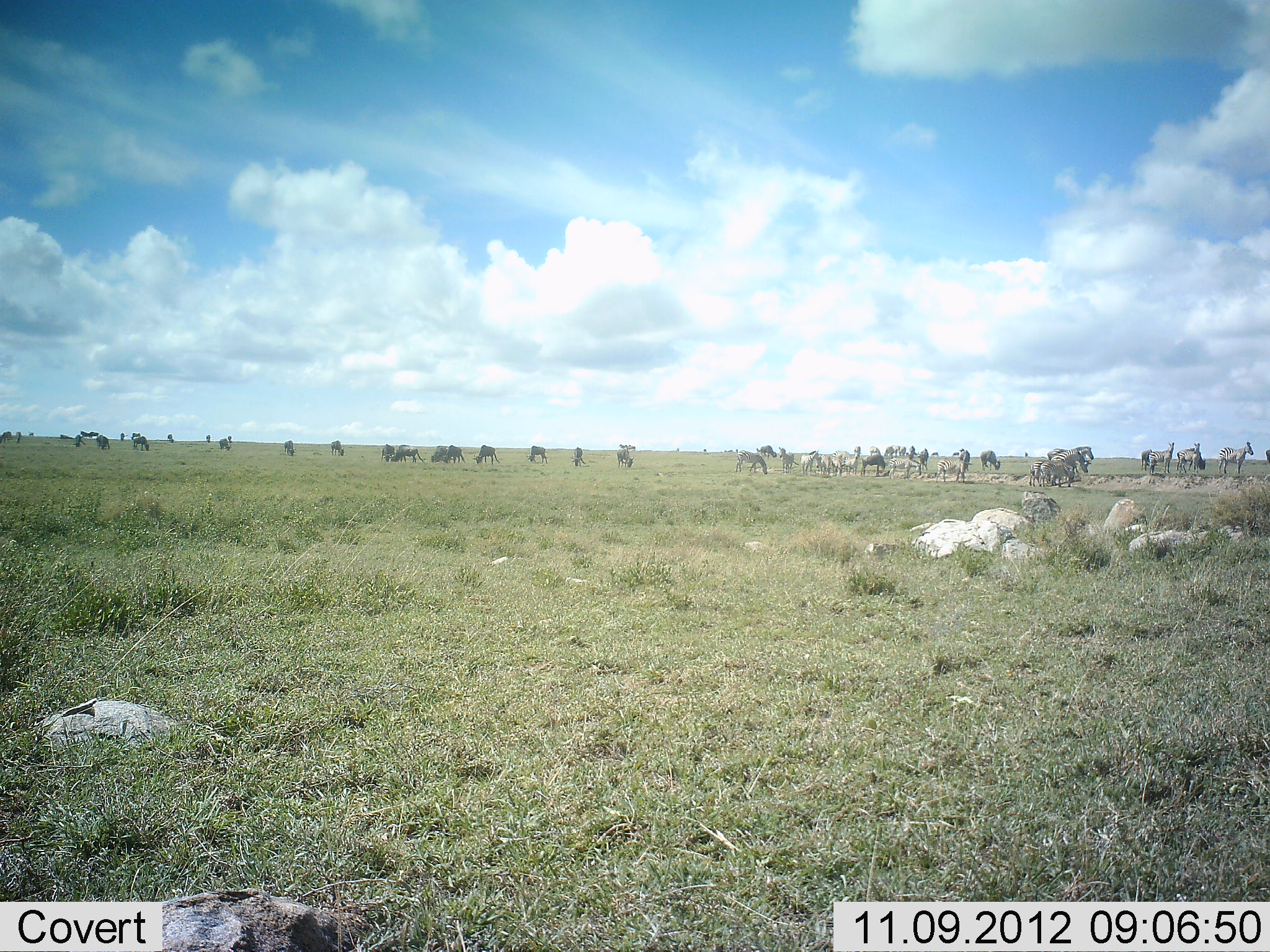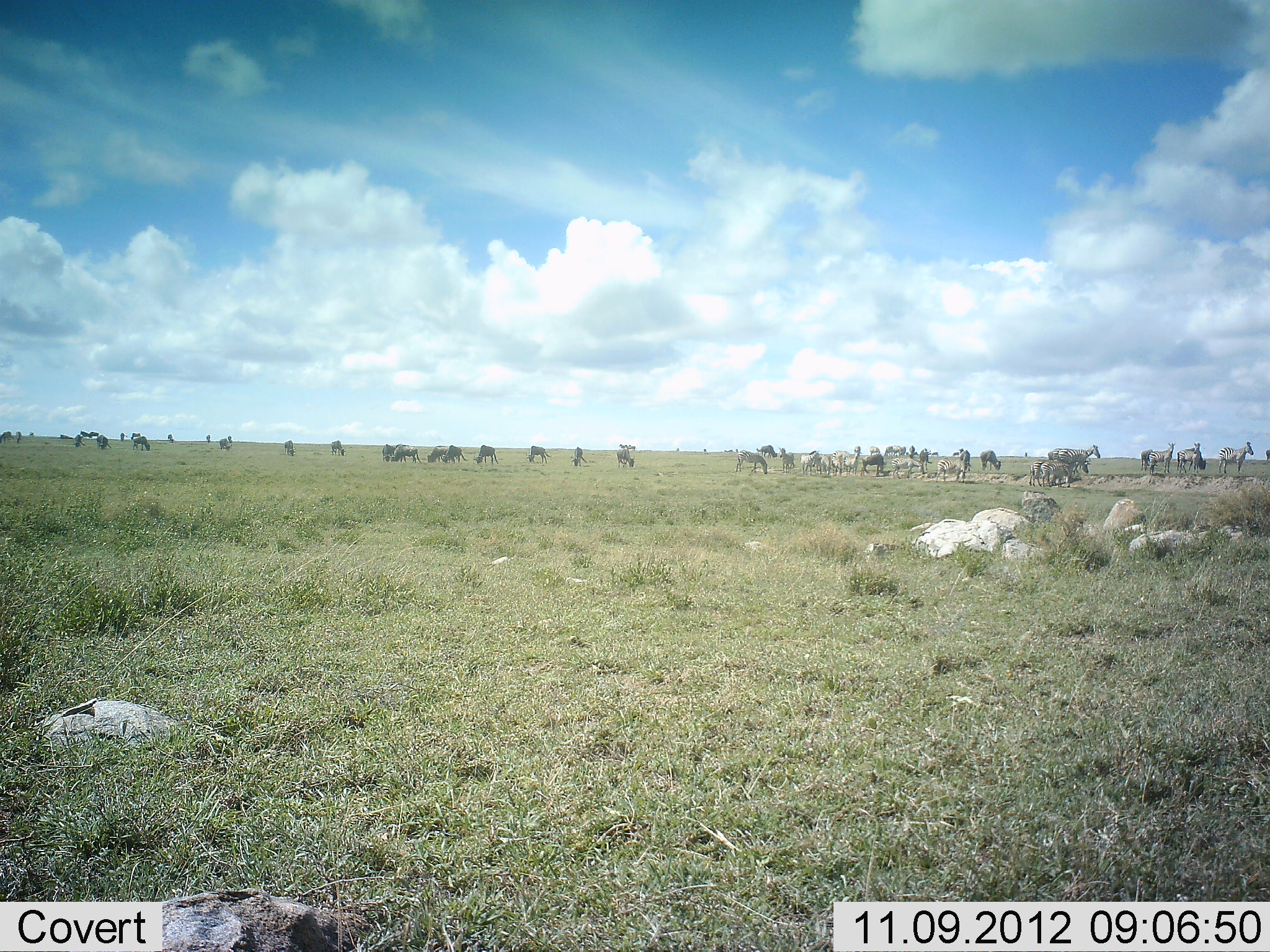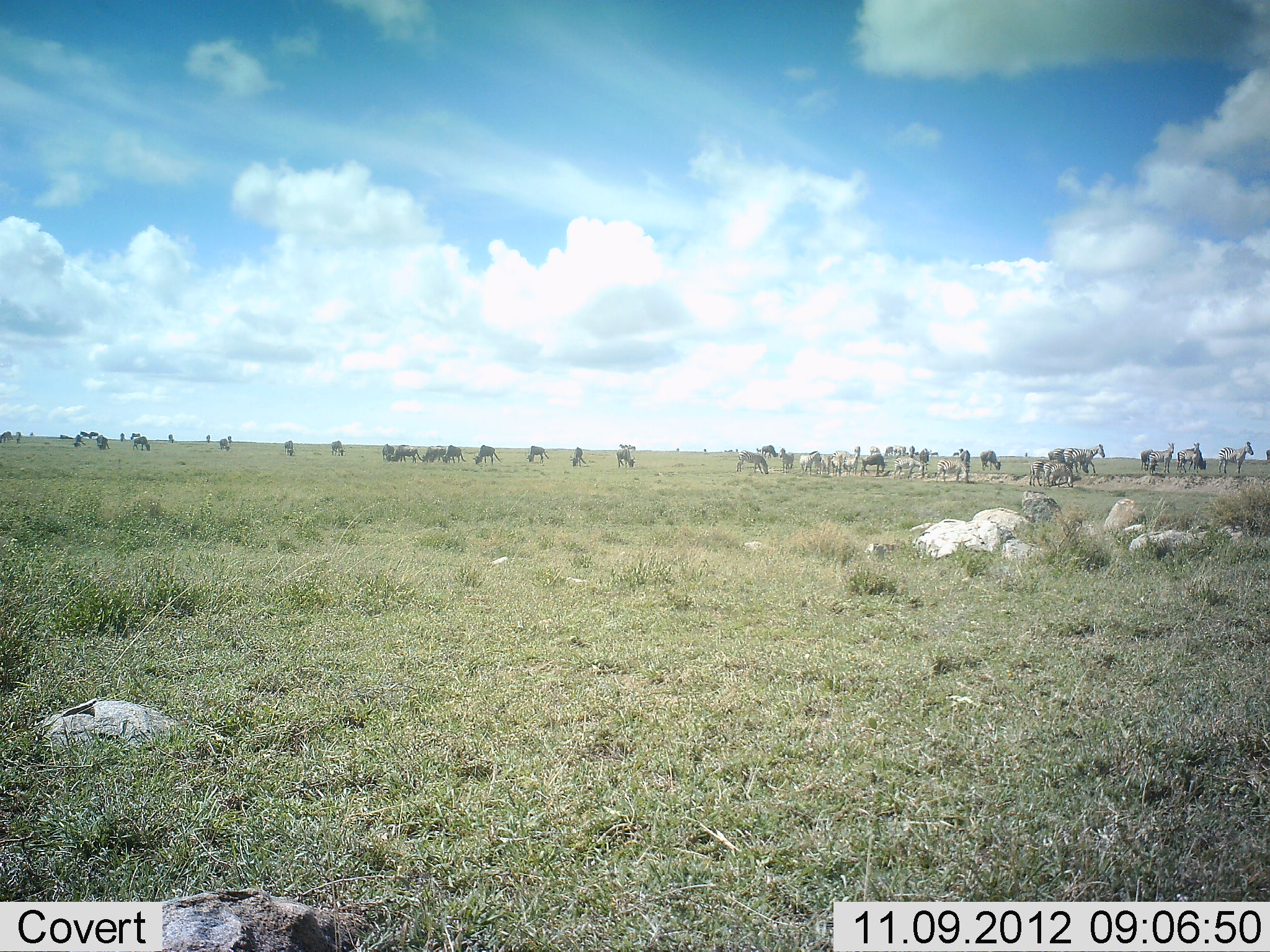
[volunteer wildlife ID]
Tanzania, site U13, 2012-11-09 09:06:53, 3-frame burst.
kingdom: Animalia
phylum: Chordata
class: Mammalia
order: Artiodactyla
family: Bovidae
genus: Connochaetes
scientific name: Connochaetes taurinus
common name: blue wildebeest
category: wildebeest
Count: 11-50.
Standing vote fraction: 80%.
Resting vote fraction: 0%.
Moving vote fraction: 30%.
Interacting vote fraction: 0%.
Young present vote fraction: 0%.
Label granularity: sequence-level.